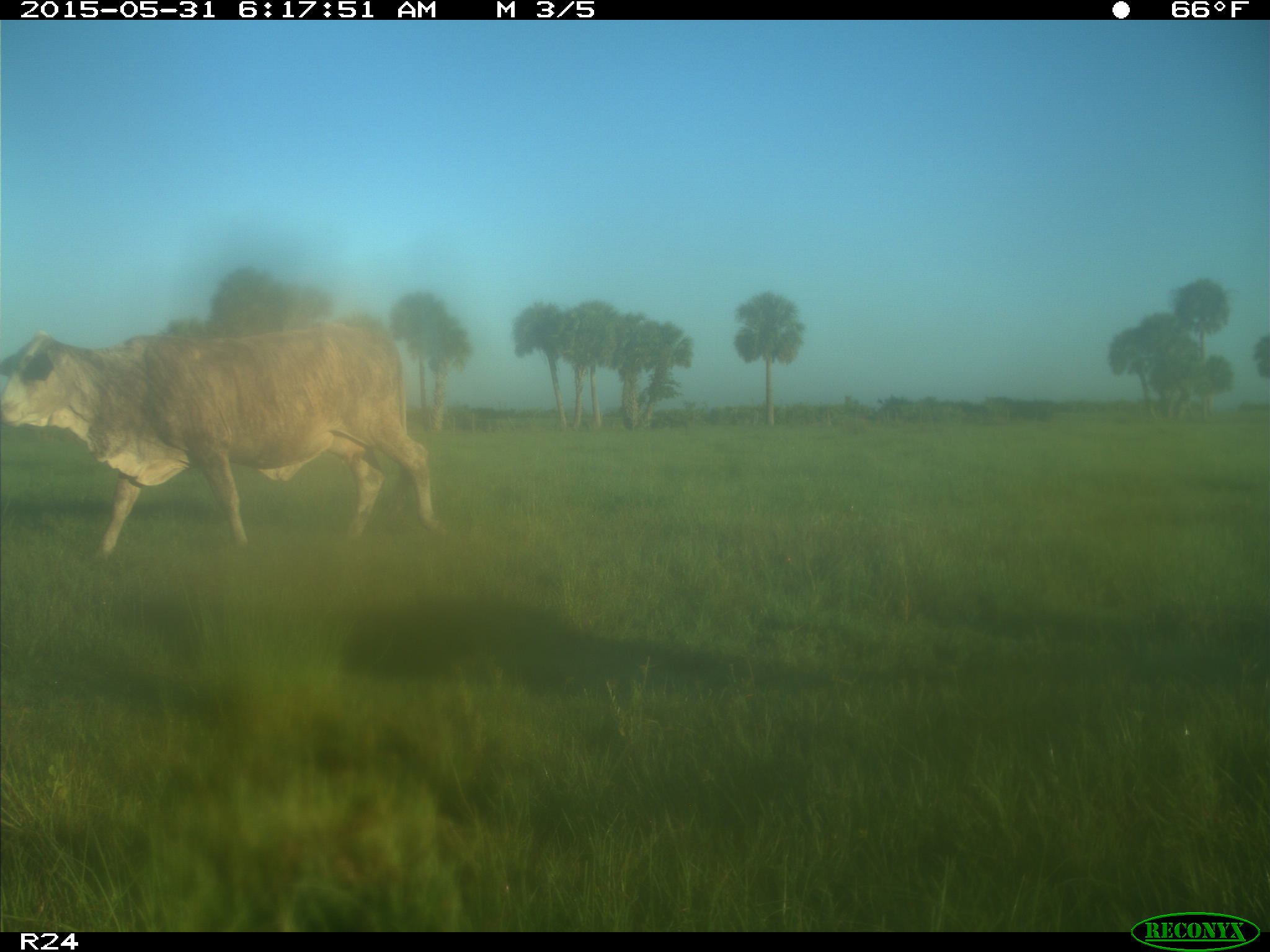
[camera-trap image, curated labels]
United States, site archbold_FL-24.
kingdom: Animalia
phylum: Chordata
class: Mammalia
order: Artiodactyla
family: Bovidae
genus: Bos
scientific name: Bos taurus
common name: domestic cow